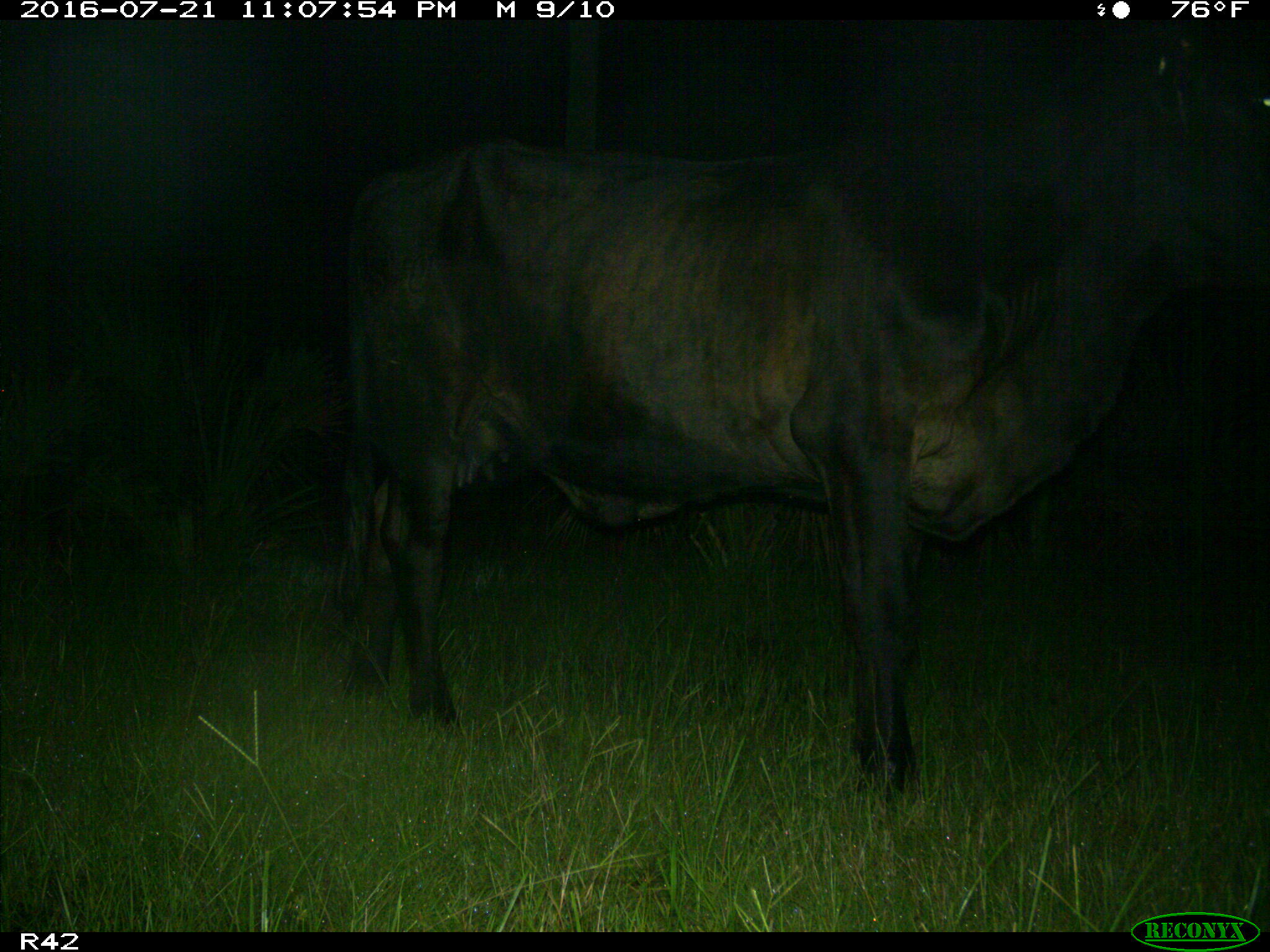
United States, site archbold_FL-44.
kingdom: Animalia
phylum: Chordata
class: Mammalia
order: Artiodactyla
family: Bovidae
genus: Bos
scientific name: Bos taurus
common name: domestic cow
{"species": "Bos taurus (domestic cow)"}